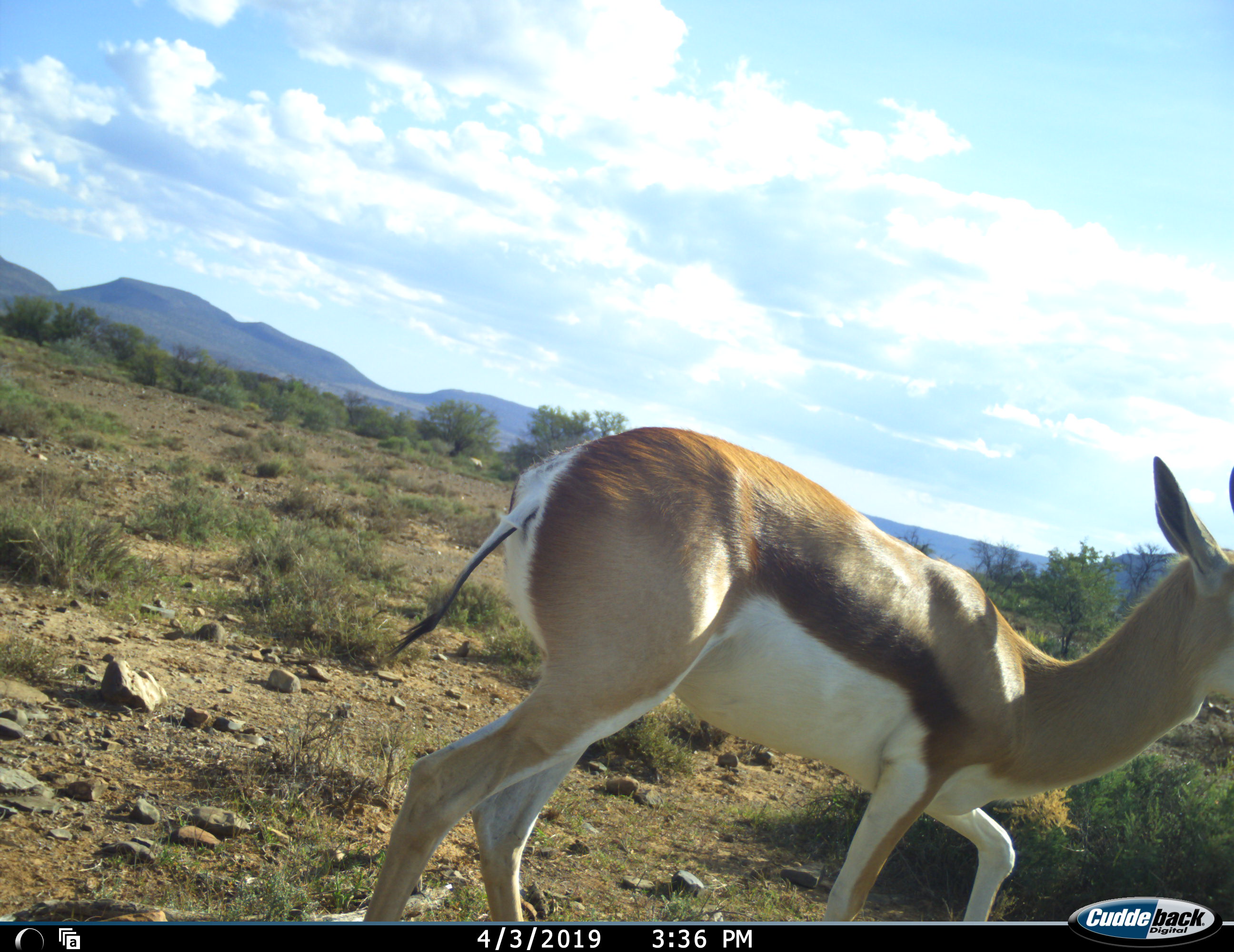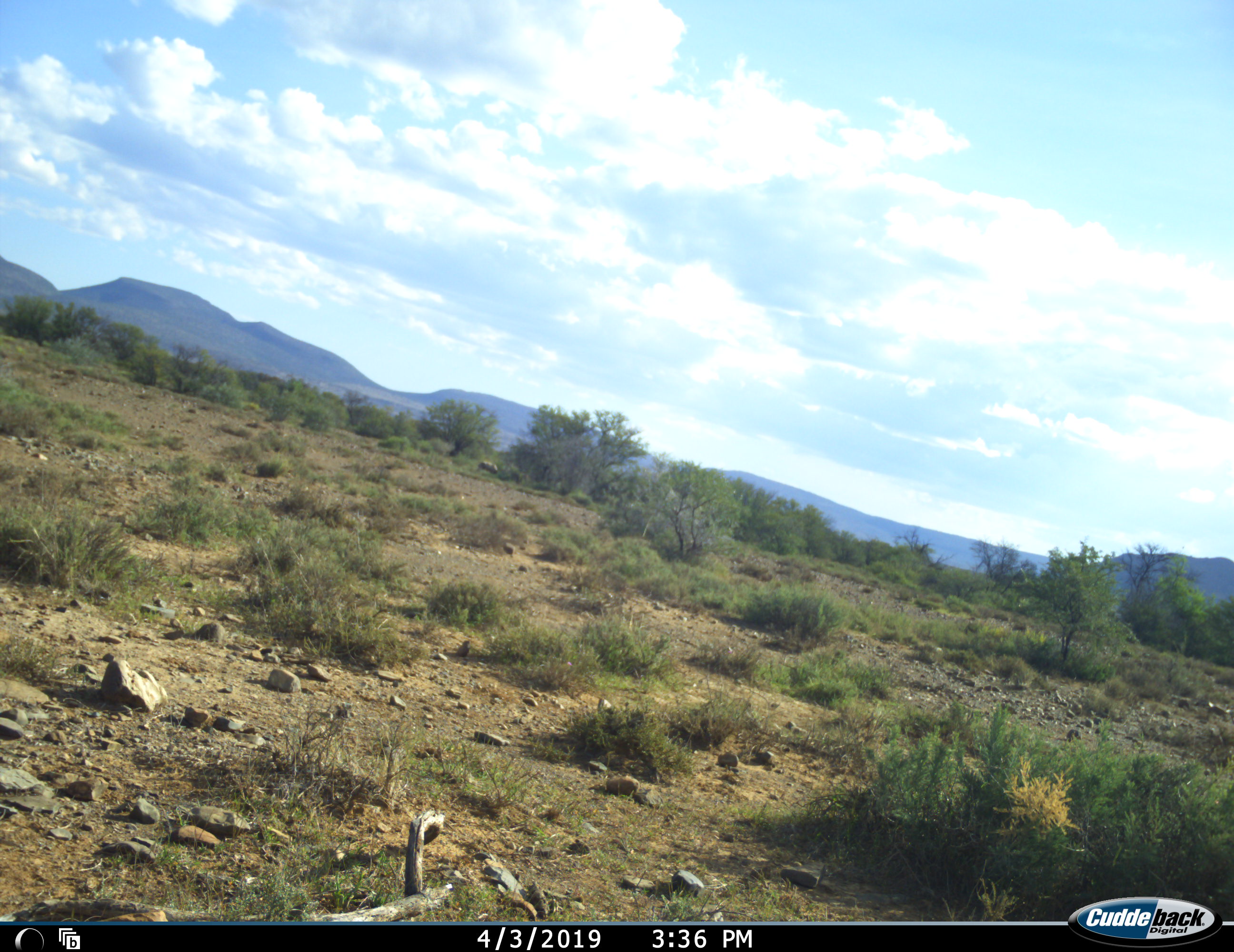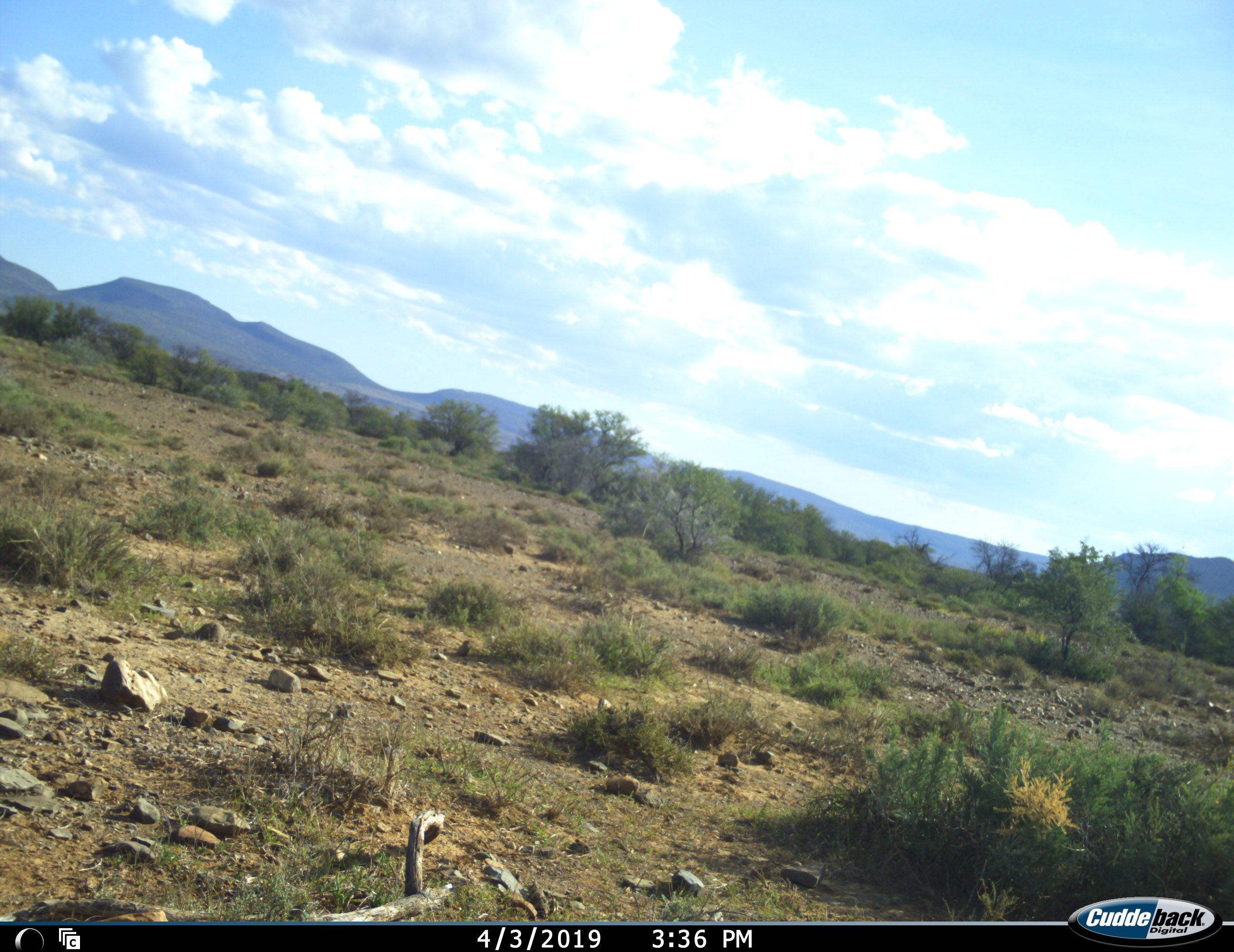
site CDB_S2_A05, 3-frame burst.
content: unidentified animal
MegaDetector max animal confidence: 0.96